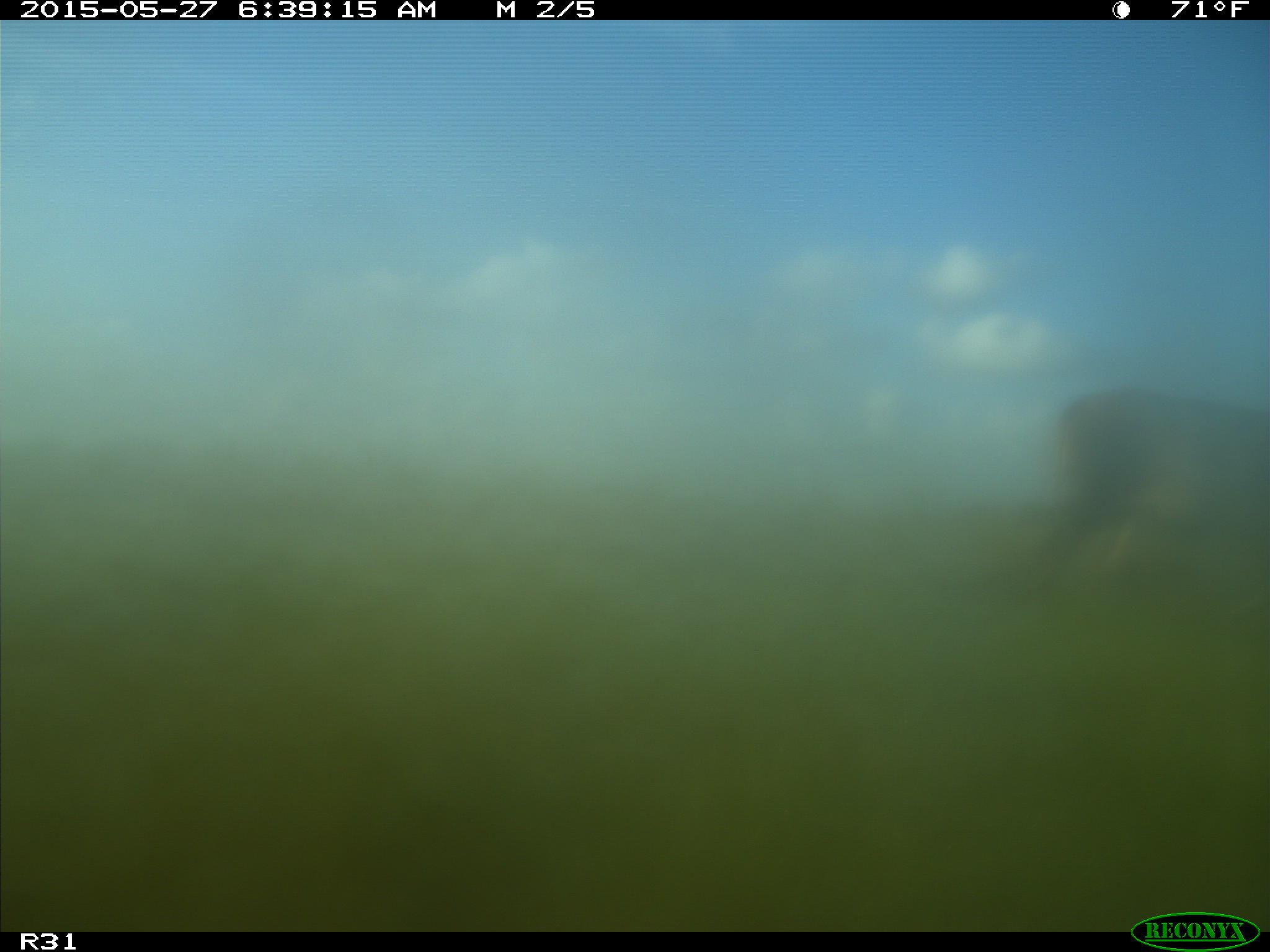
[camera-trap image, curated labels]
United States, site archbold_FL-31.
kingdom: Animalia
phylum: Chordata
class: Mammalia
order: Artiodactyla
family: Bovidae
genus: Bos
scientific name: Bos taurus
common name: domestic cow